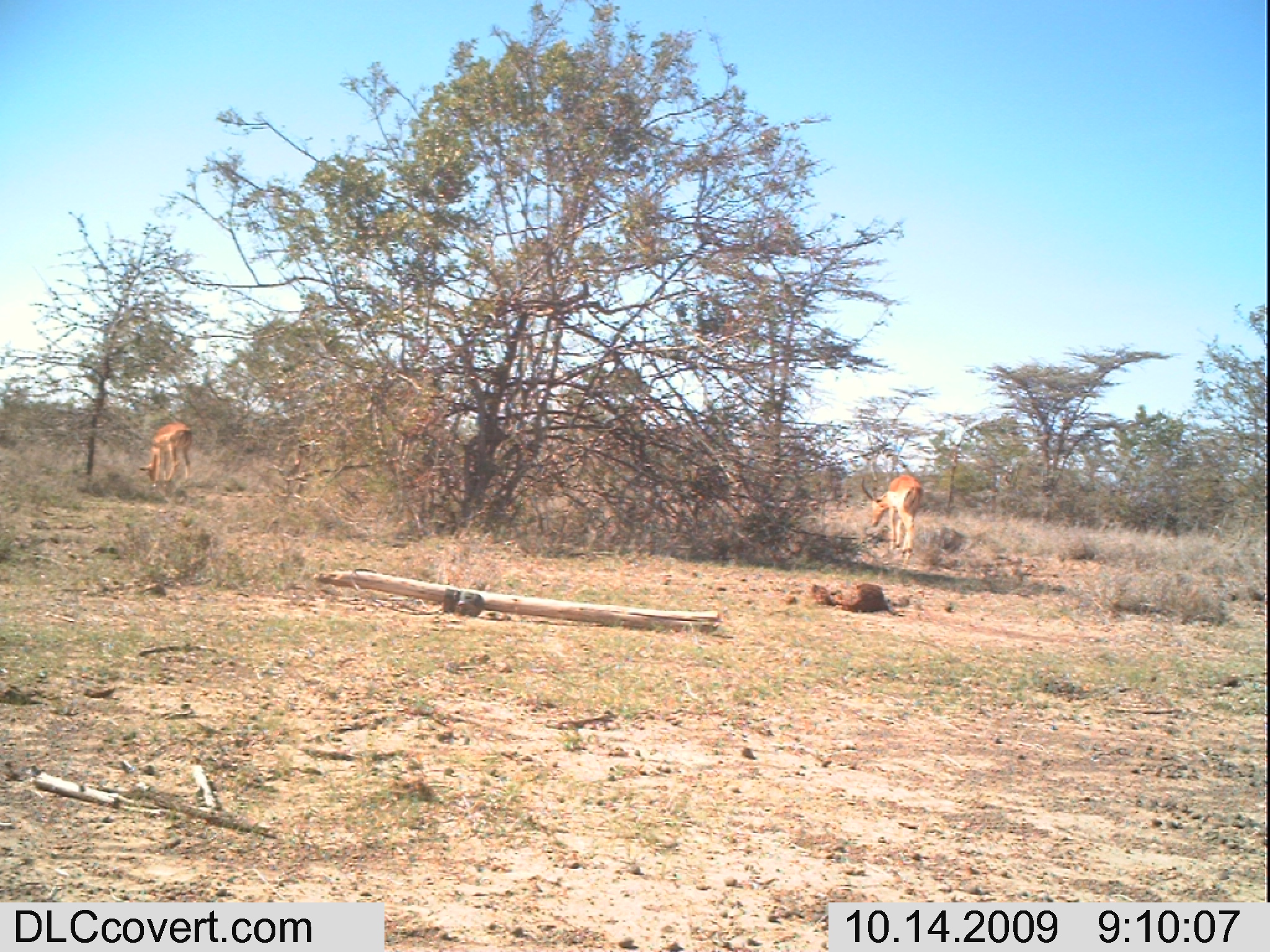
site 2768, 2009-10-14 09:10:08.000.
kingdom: Animalia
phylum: Chordata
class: Mammalia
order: Artiodactyla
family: Bovidae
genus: Aepyceros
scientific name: Aepyceros melampus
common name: impala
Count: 2.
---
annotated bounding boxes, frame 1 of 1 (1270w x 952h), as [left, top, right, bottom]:
aepyceros melampus: [858, 471, 926, 572]; [136, 418, 196, 491]